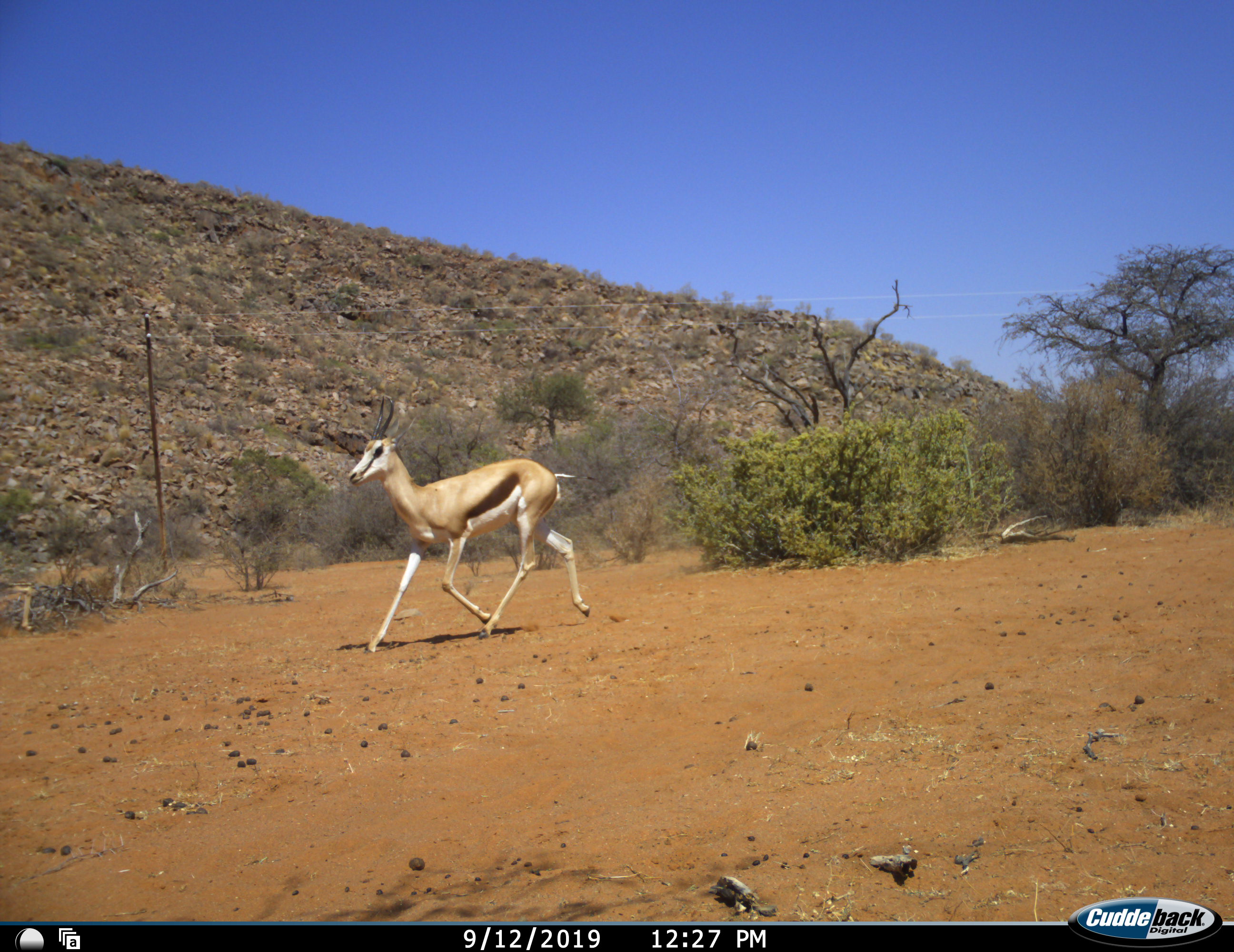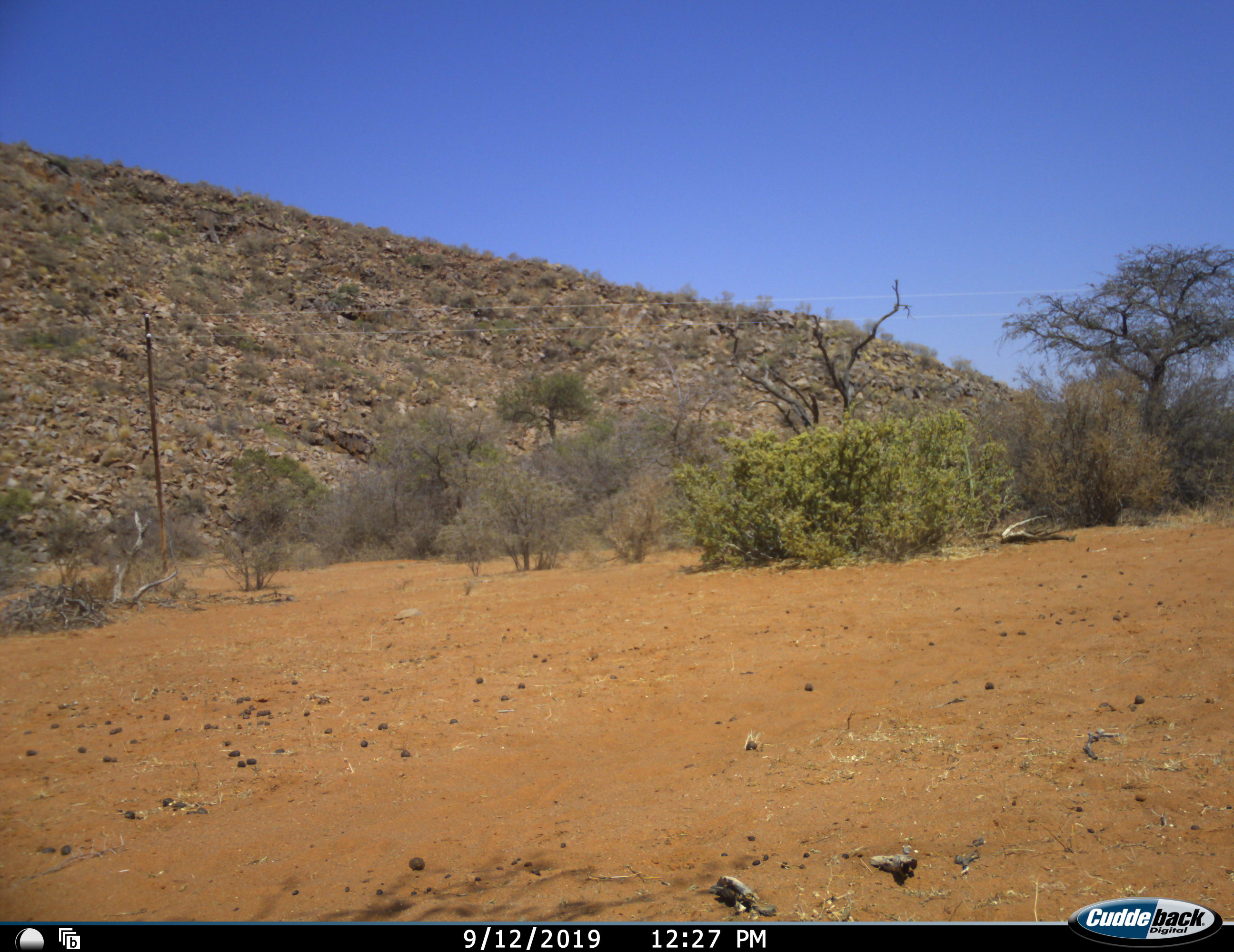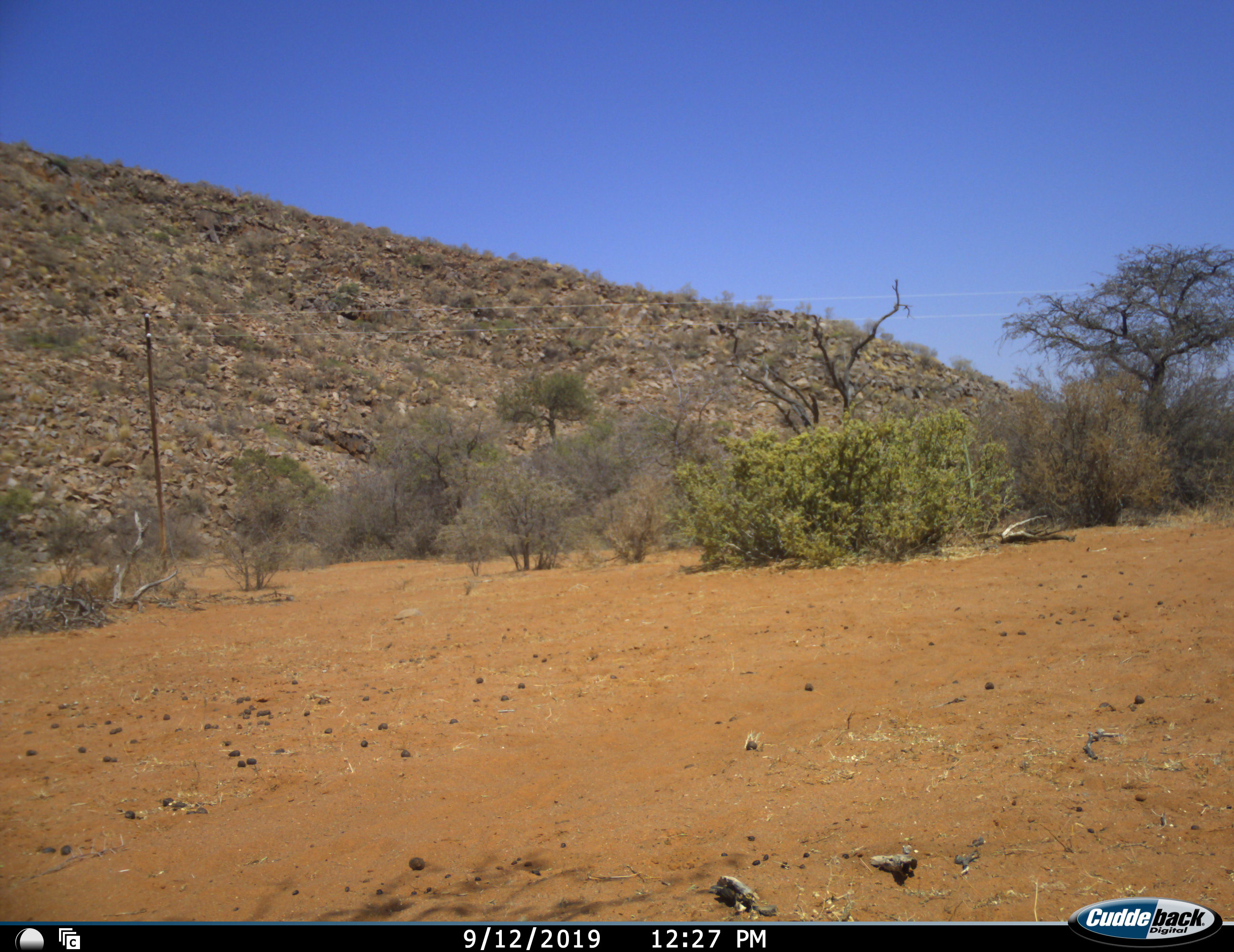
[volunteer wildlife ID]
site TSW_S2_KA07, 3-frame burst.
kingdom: Animalia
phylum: Chordata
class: Mammalia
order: Artiodactyla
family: Bovidae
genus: Antidorcas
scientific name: Antidorcas marsupialis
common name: springbok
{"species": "springbok (Antidorcas marsupialis)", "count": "1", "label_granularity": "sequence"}